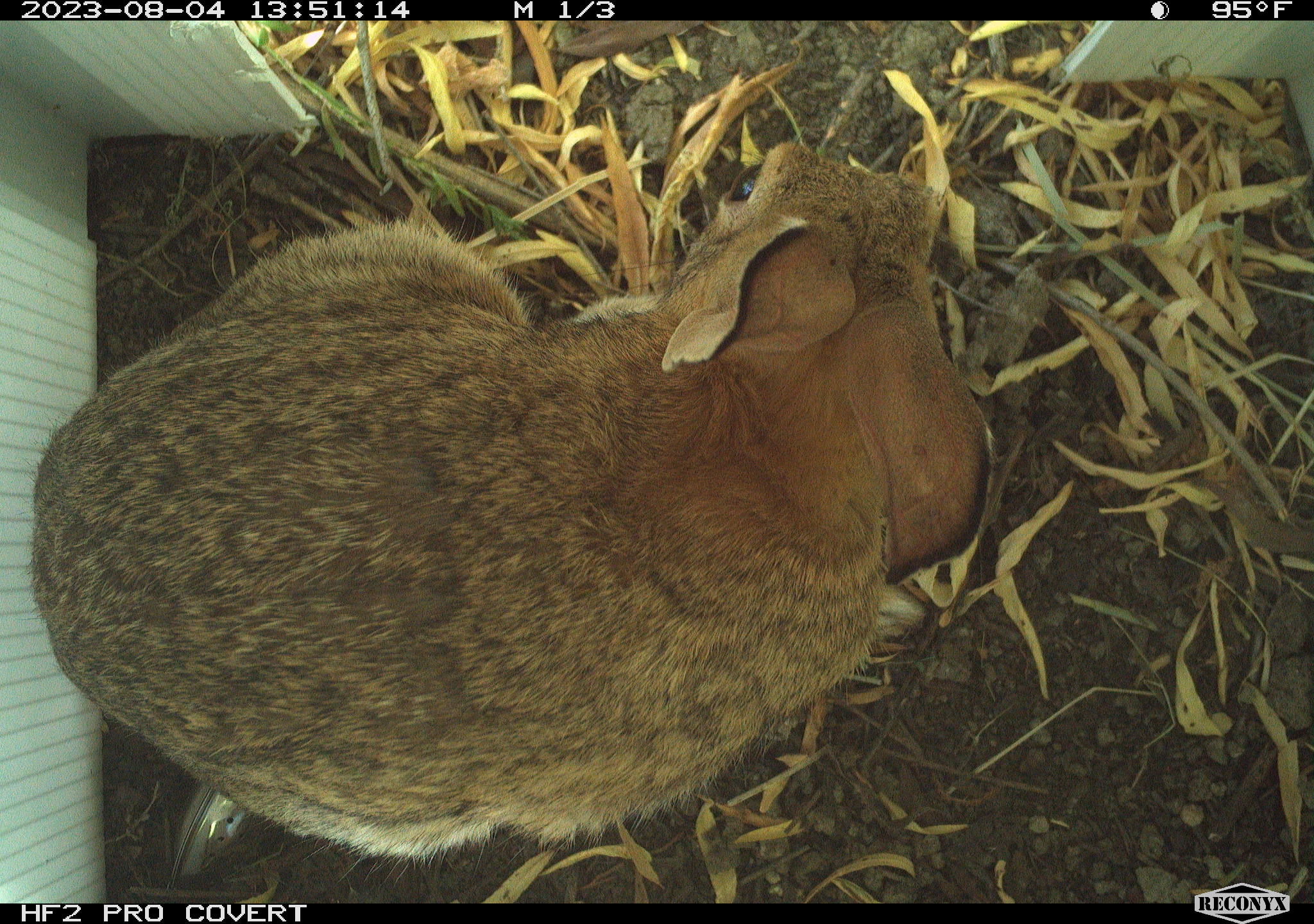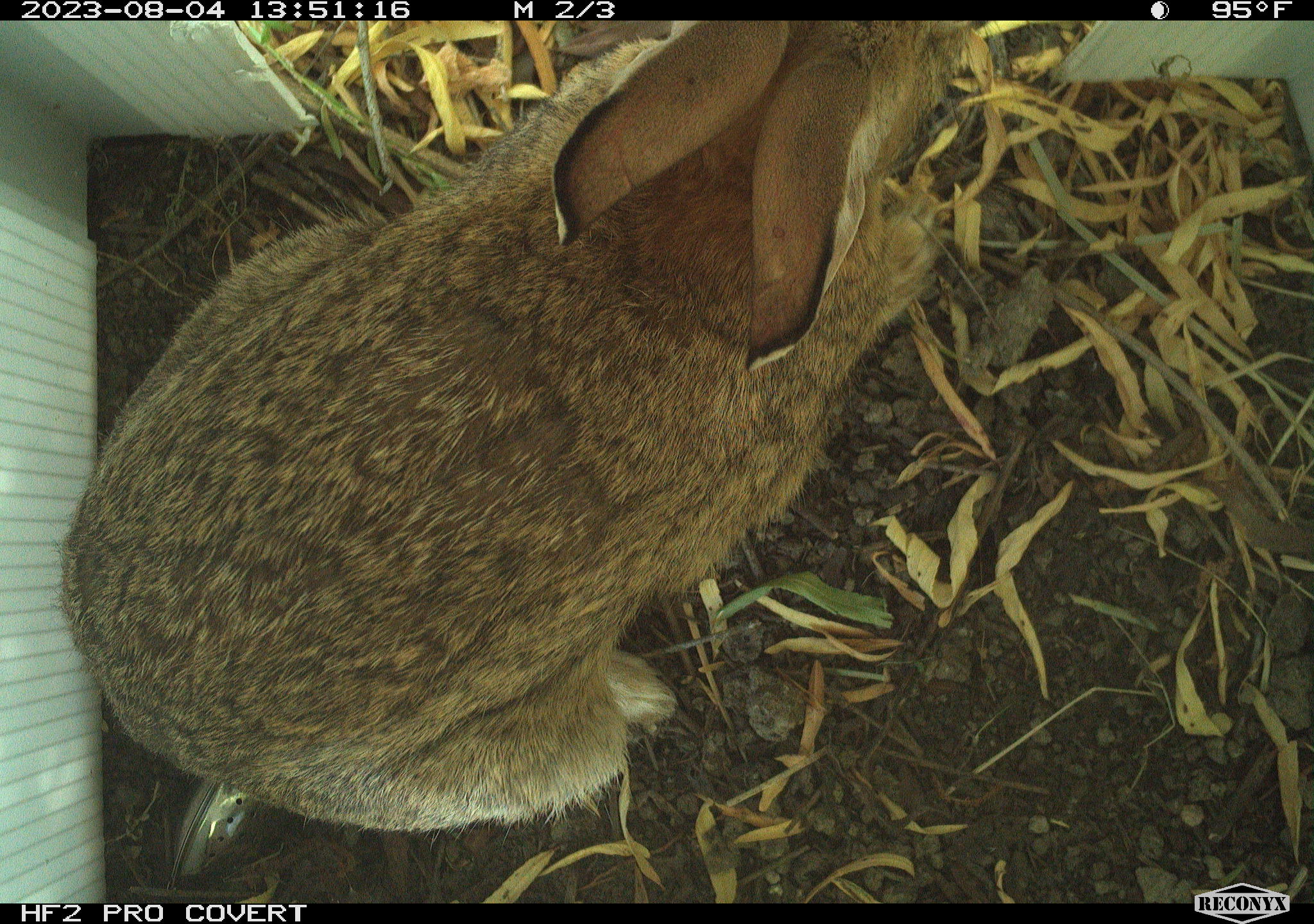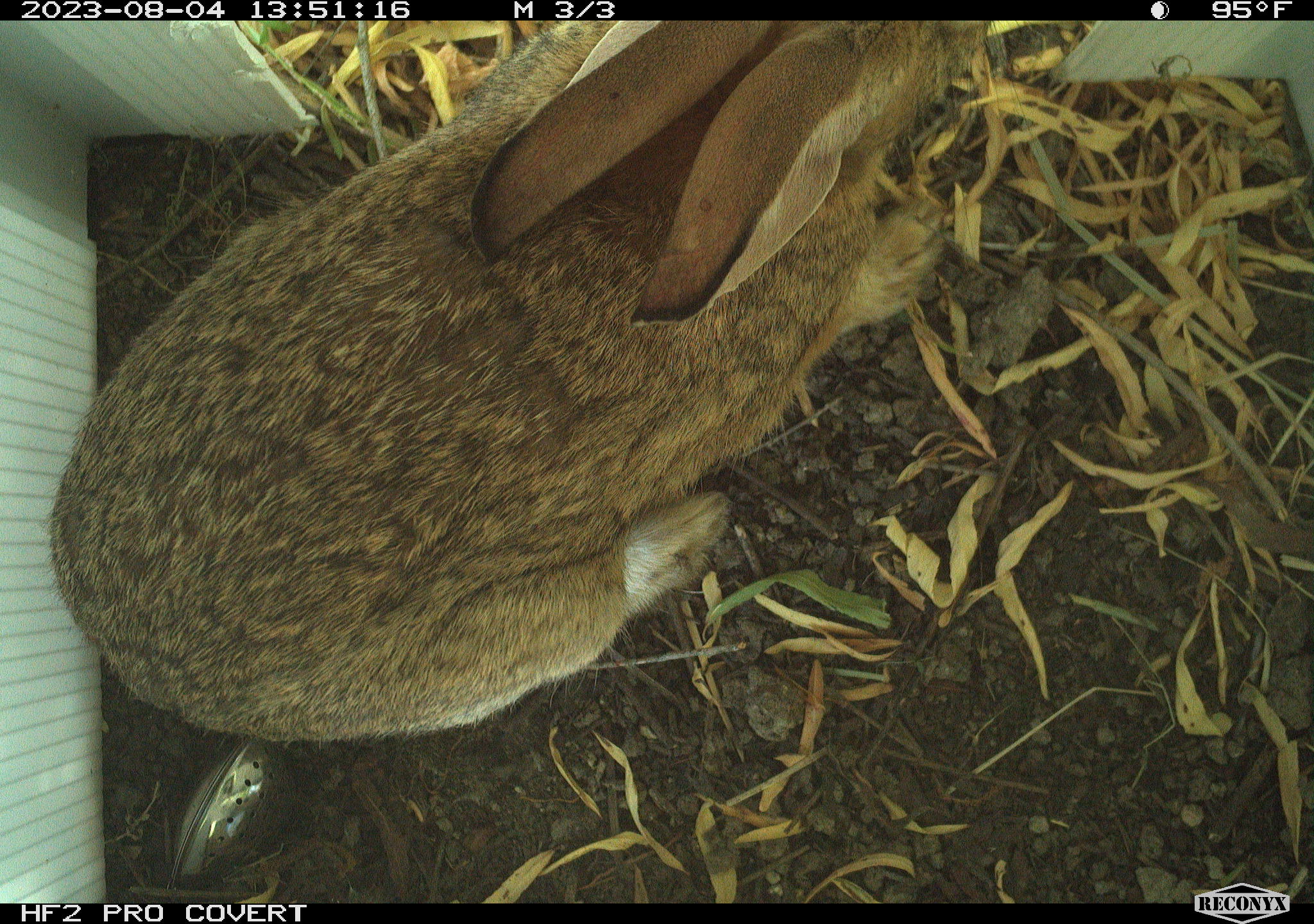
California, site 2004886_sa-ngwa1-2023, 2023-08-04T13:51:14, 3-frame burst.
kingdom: Animalia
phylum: Chordata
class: Mammalia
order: Lagomorpha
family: Leporidae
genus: Sylvilagus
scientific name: Sylvilagus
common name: cottontail rabbits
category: sylvilagus species